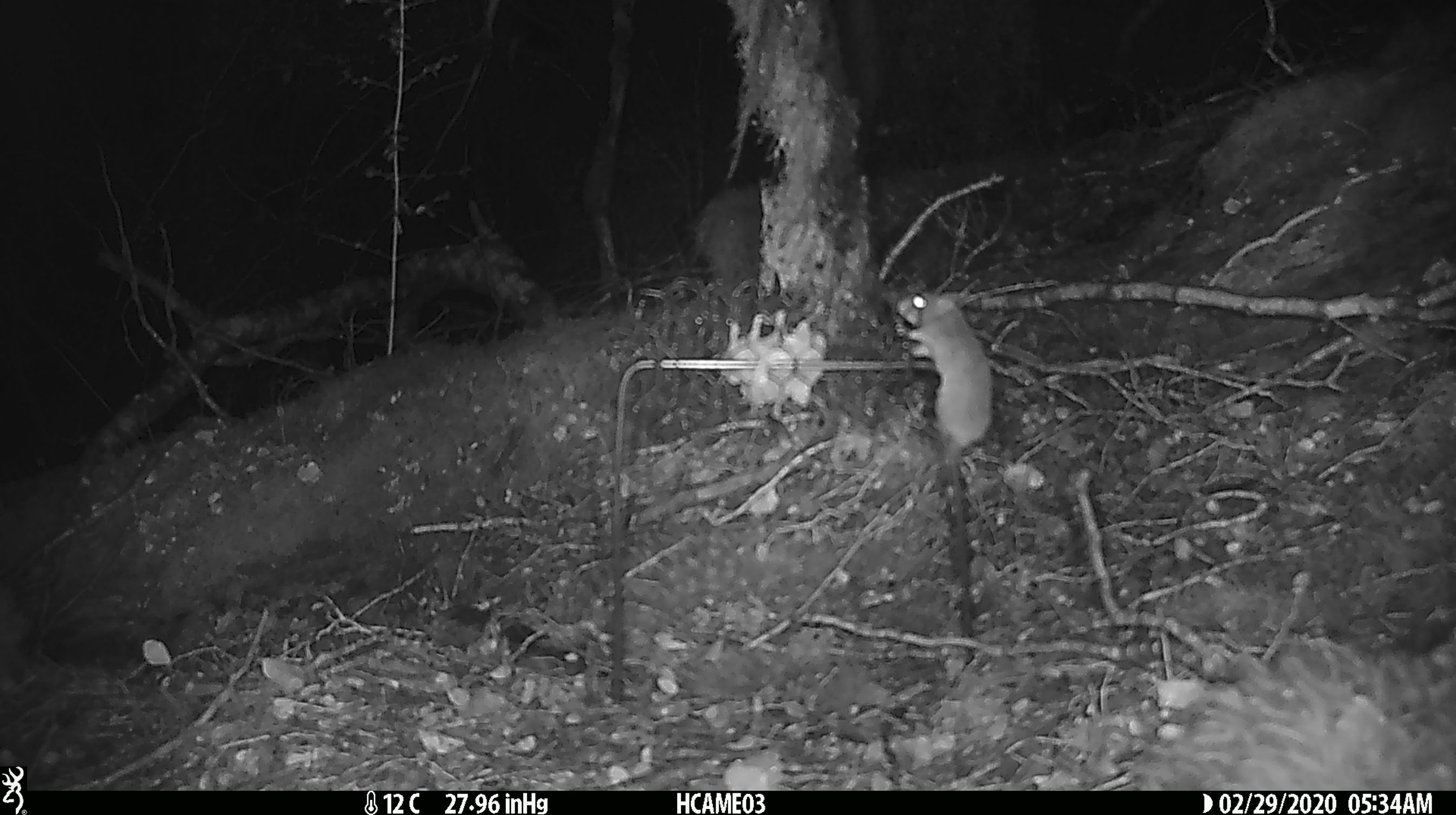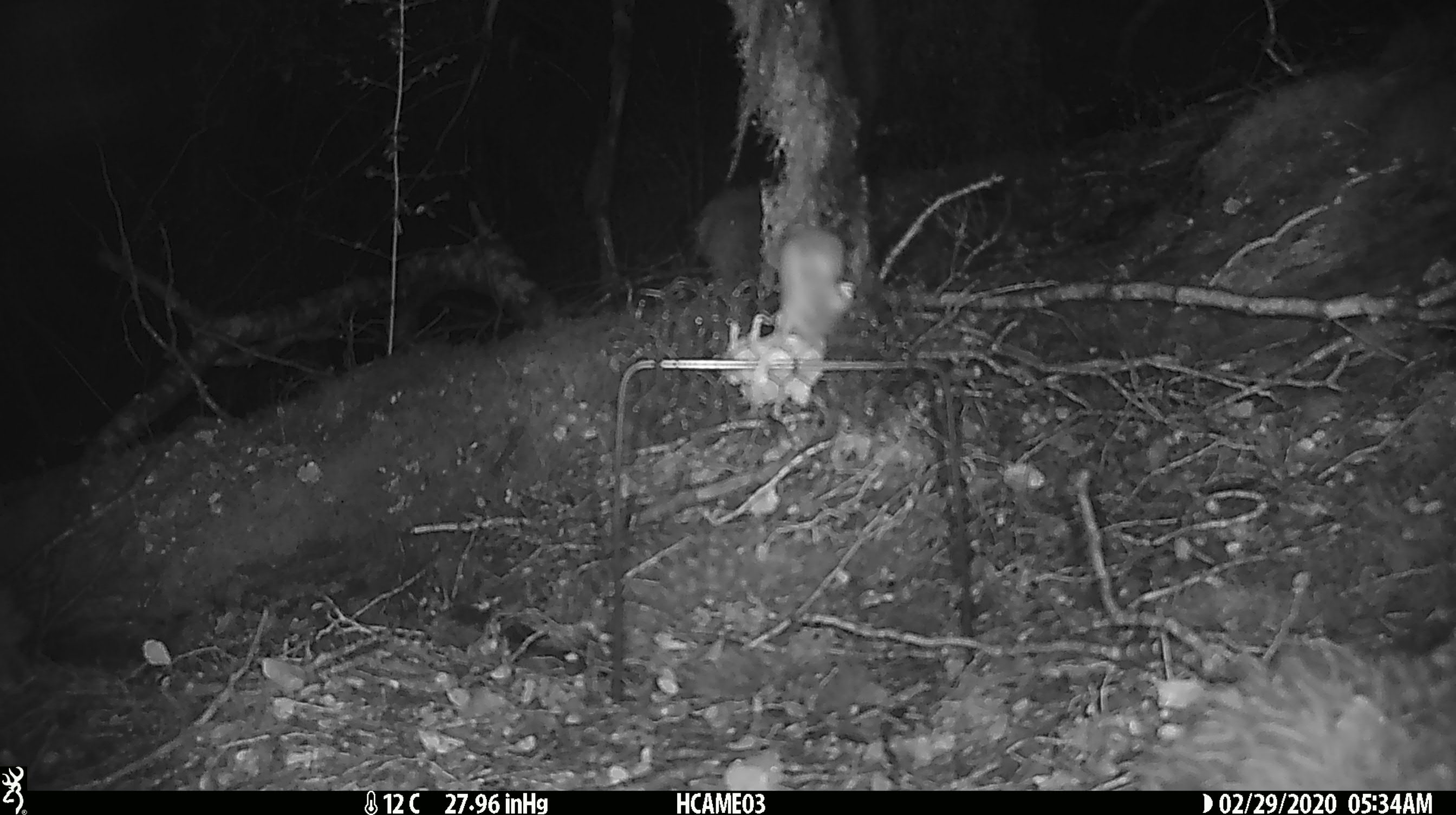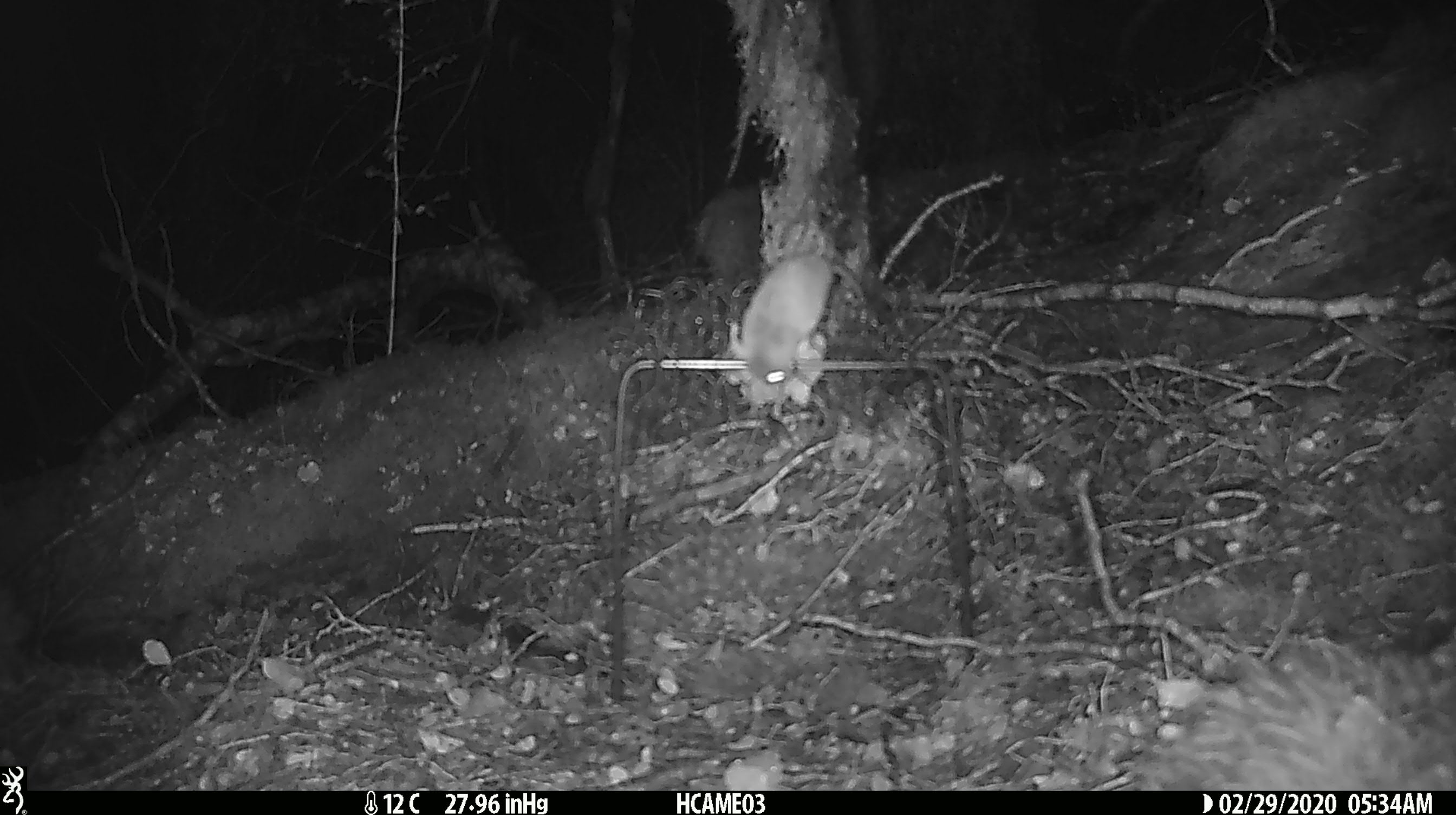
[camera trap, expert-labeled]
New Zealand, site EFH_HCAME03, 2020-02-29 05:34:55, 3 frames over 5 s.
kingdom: Animalia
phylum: Chordata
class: Mammalia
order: Rodentia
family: Muridae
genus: Mus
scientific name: Mus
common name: mouse